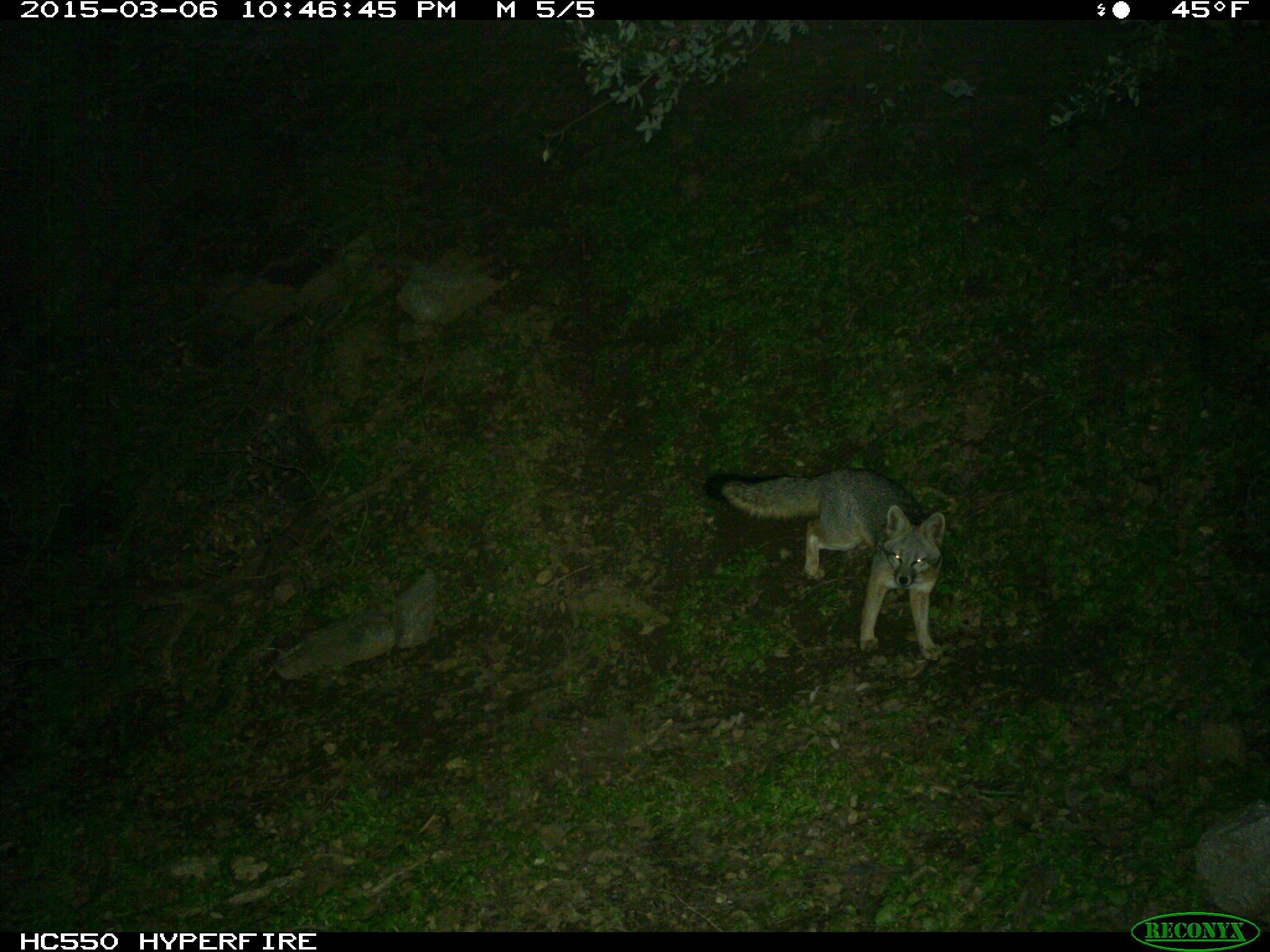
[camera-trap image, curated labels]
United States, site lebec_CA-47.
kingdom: Animalia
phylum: Chordata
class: Mammalia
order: Carnivora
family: Canidae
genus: Urocyon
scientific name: Urocyon cinereoargenteus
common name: gray fox